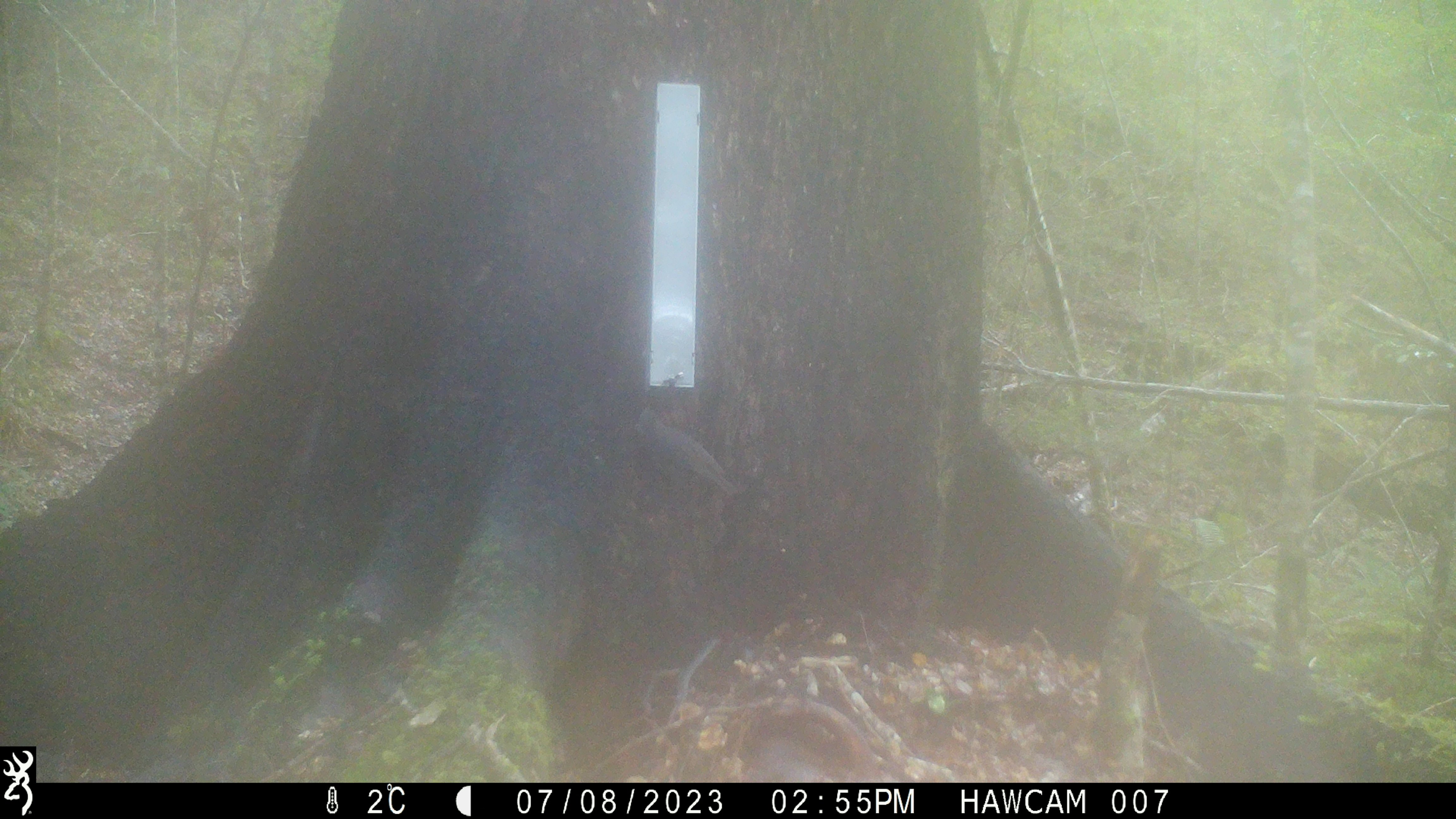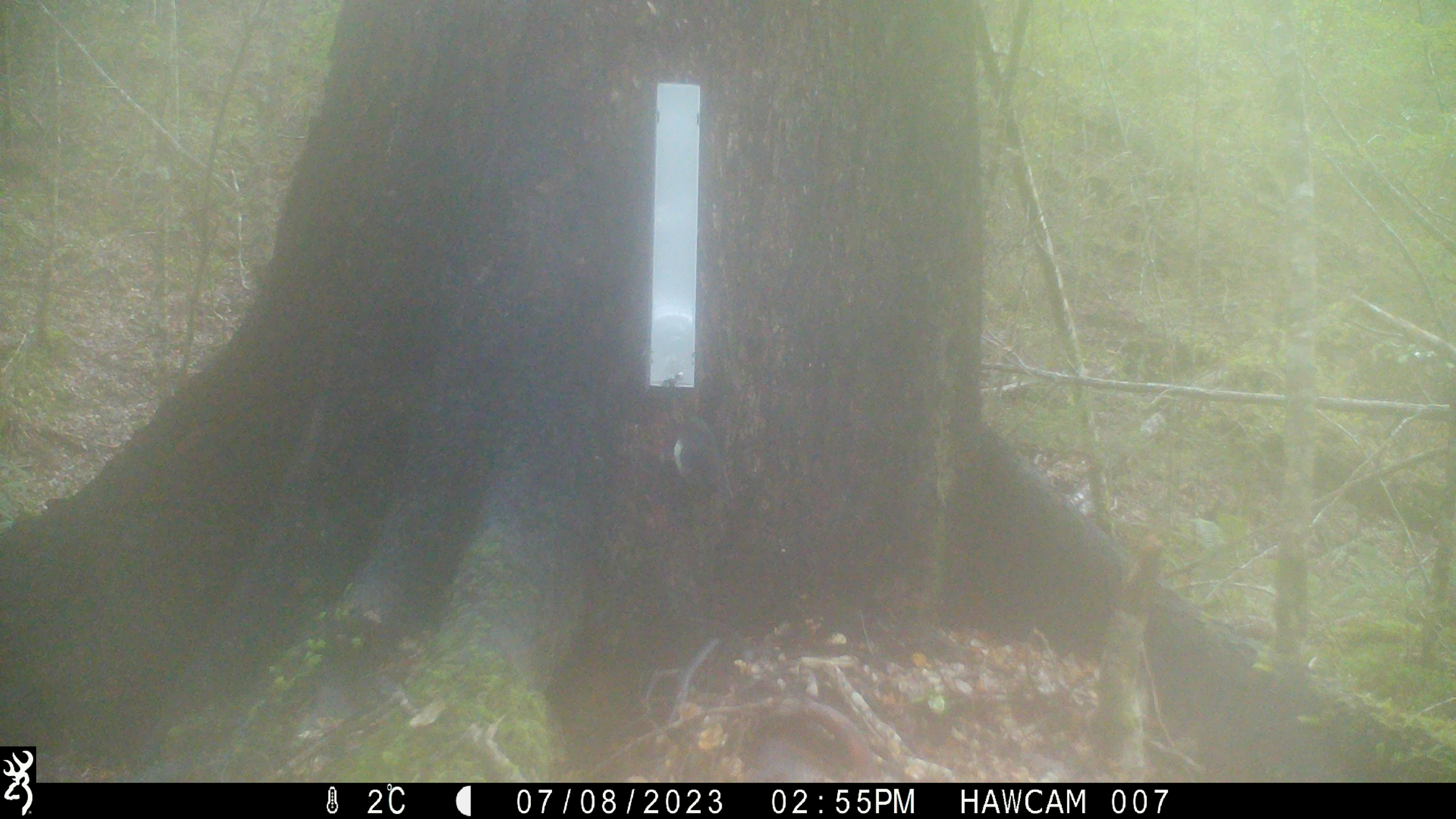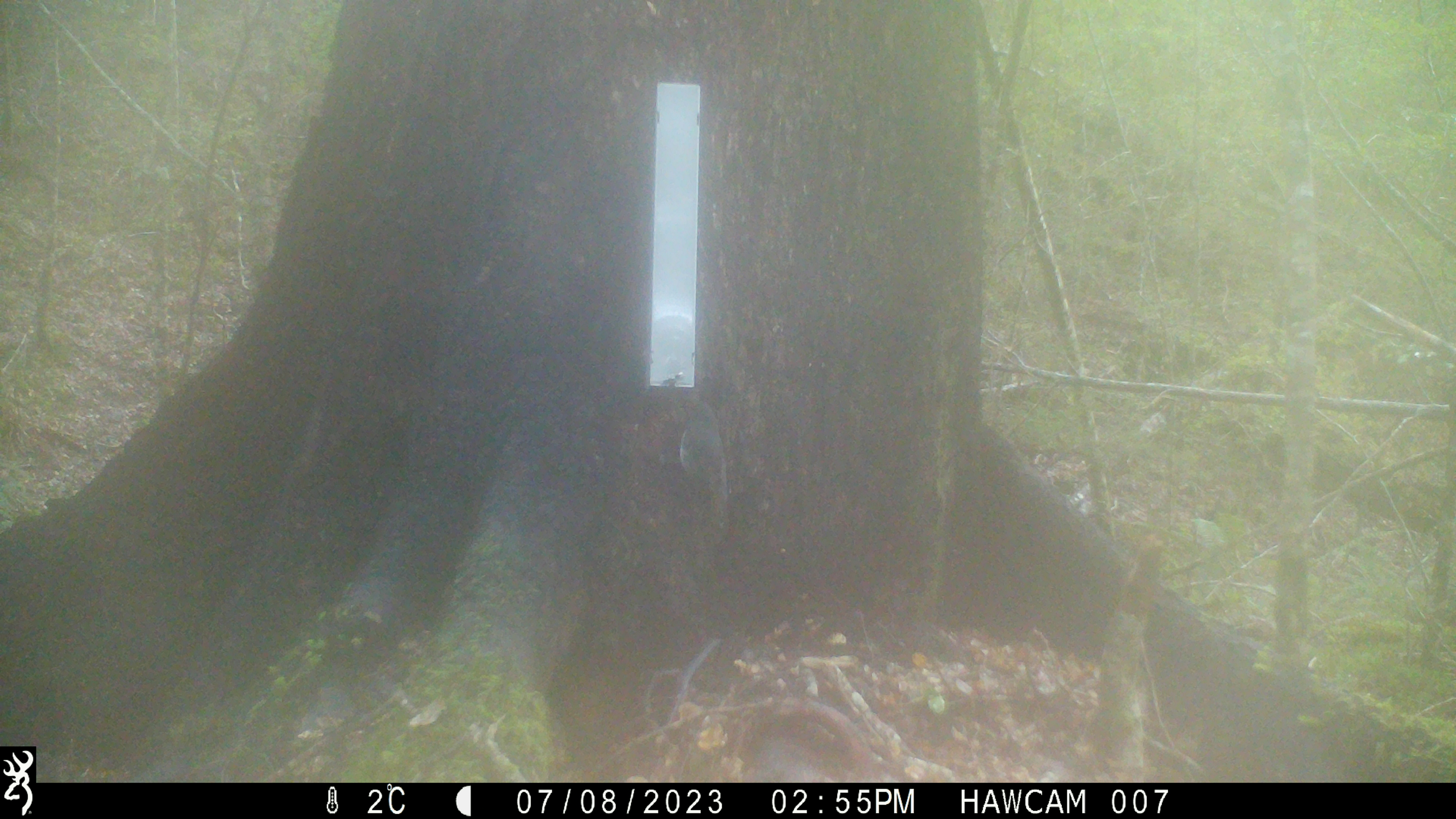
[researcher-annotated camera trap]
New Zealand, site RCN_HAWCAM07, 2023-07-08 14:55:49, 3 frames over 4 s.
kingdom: Animalia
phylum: Chordata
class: Aves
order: Passeriformes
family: Petroicidae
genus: Petroica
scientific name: Petroica australis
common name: new zealand robin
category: robin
Robin (new zealand robin) (Petroica australis).